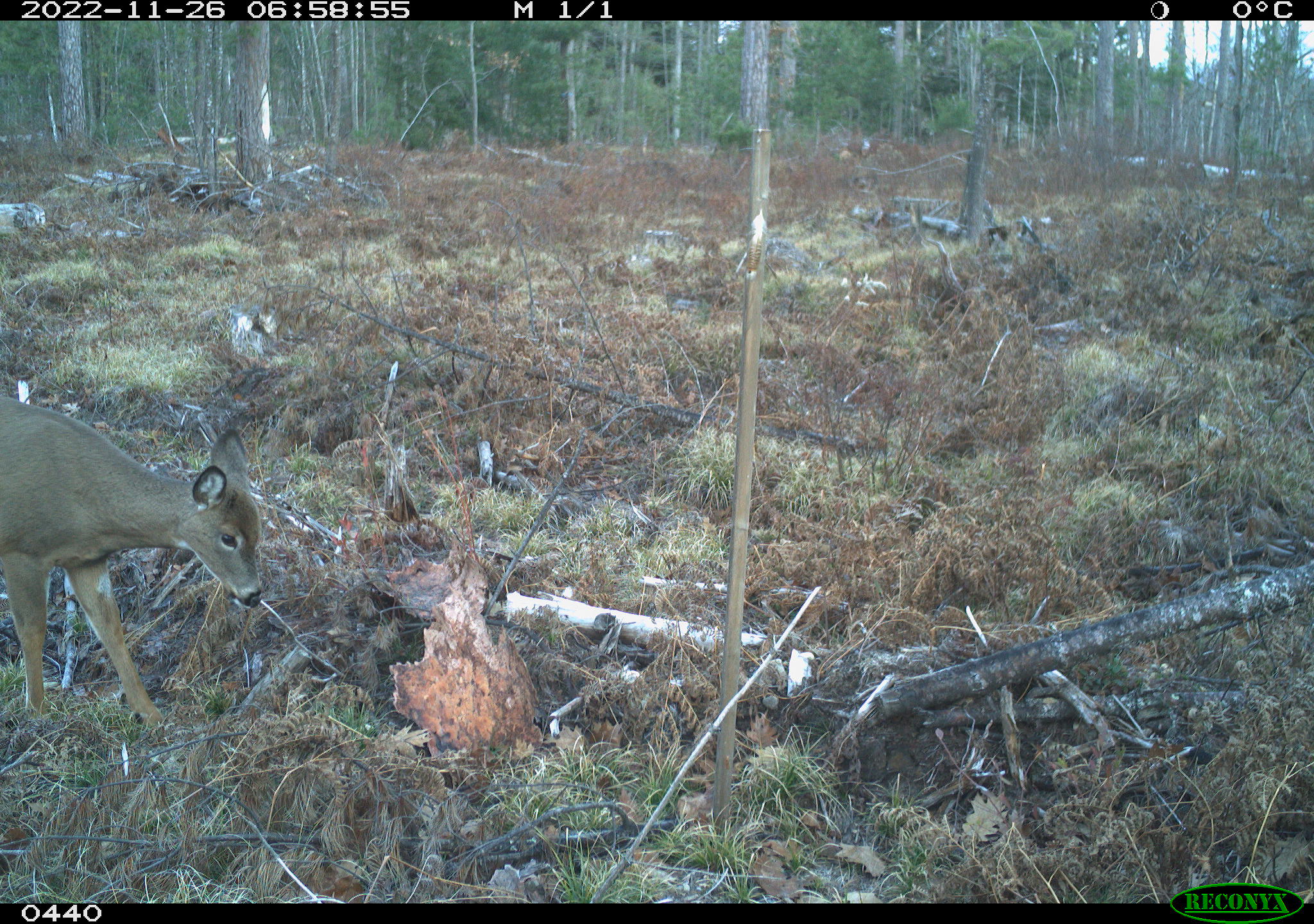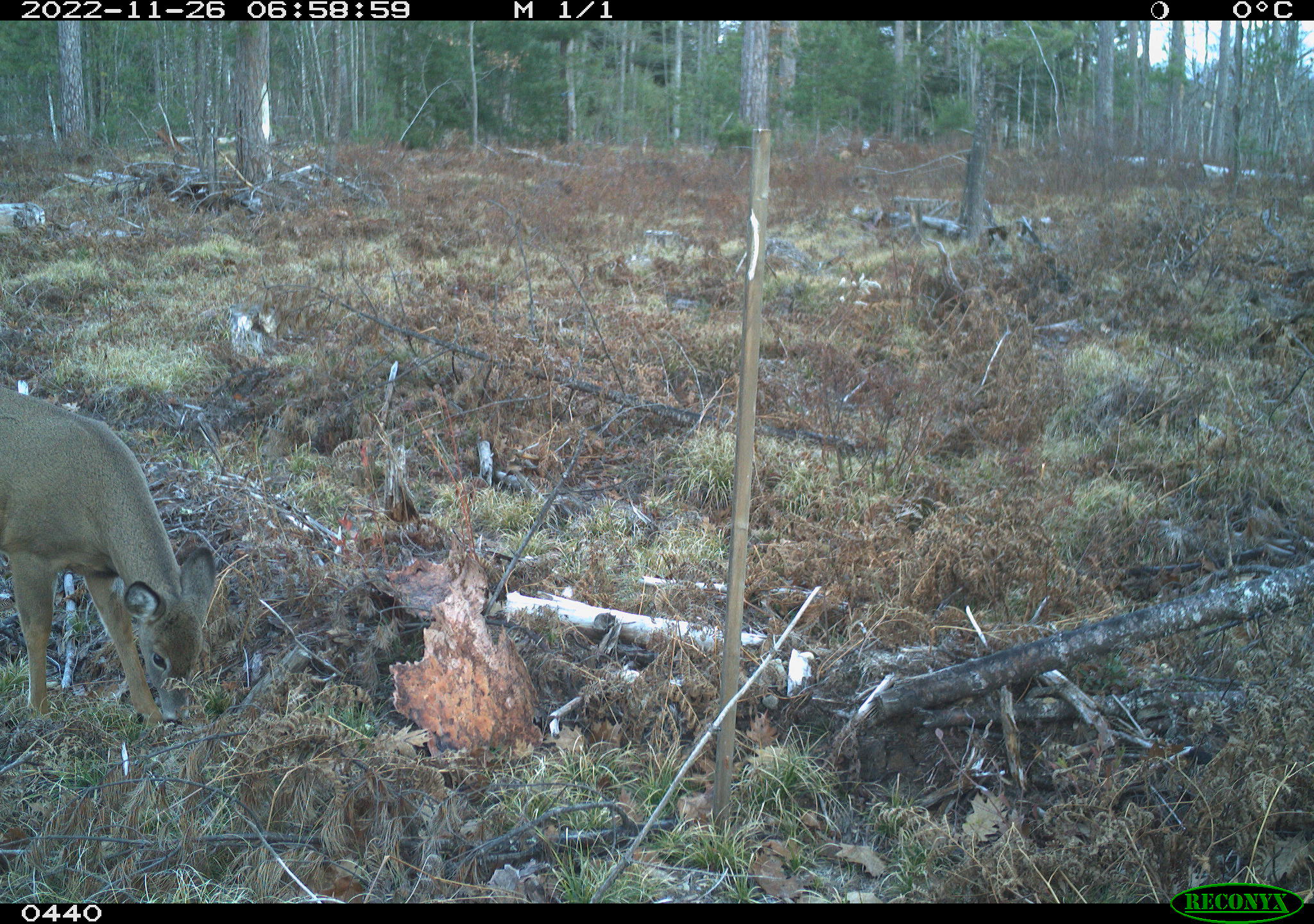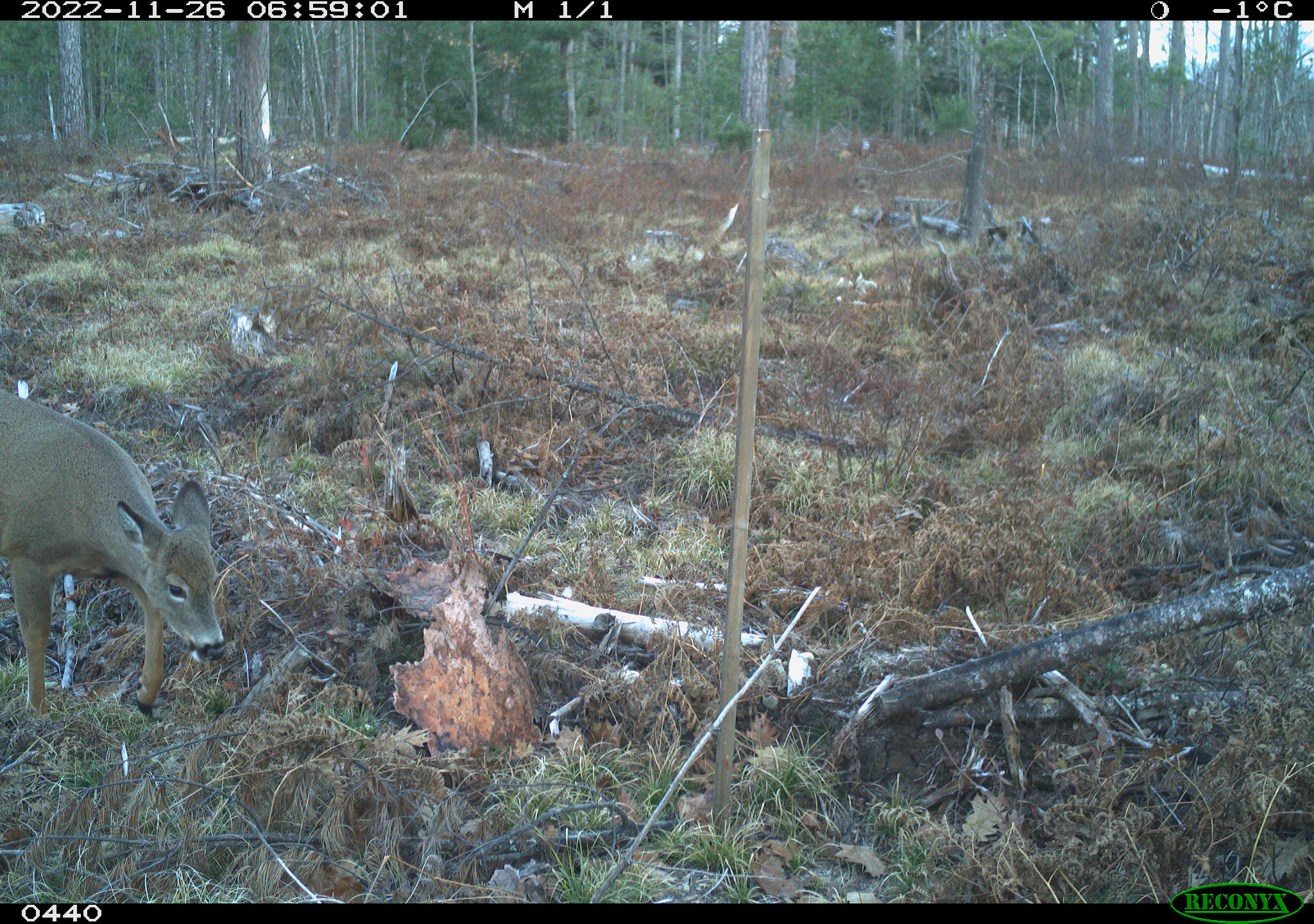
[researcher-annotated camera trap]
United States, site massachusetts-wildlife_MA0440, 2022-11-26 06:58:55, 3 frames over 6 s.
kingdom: Animalia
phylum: Chordata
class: Mammalia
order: Artiodactyla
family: Cervidae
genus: Odocoileus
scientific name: Odocoileus virginianus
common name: white-tailed deer